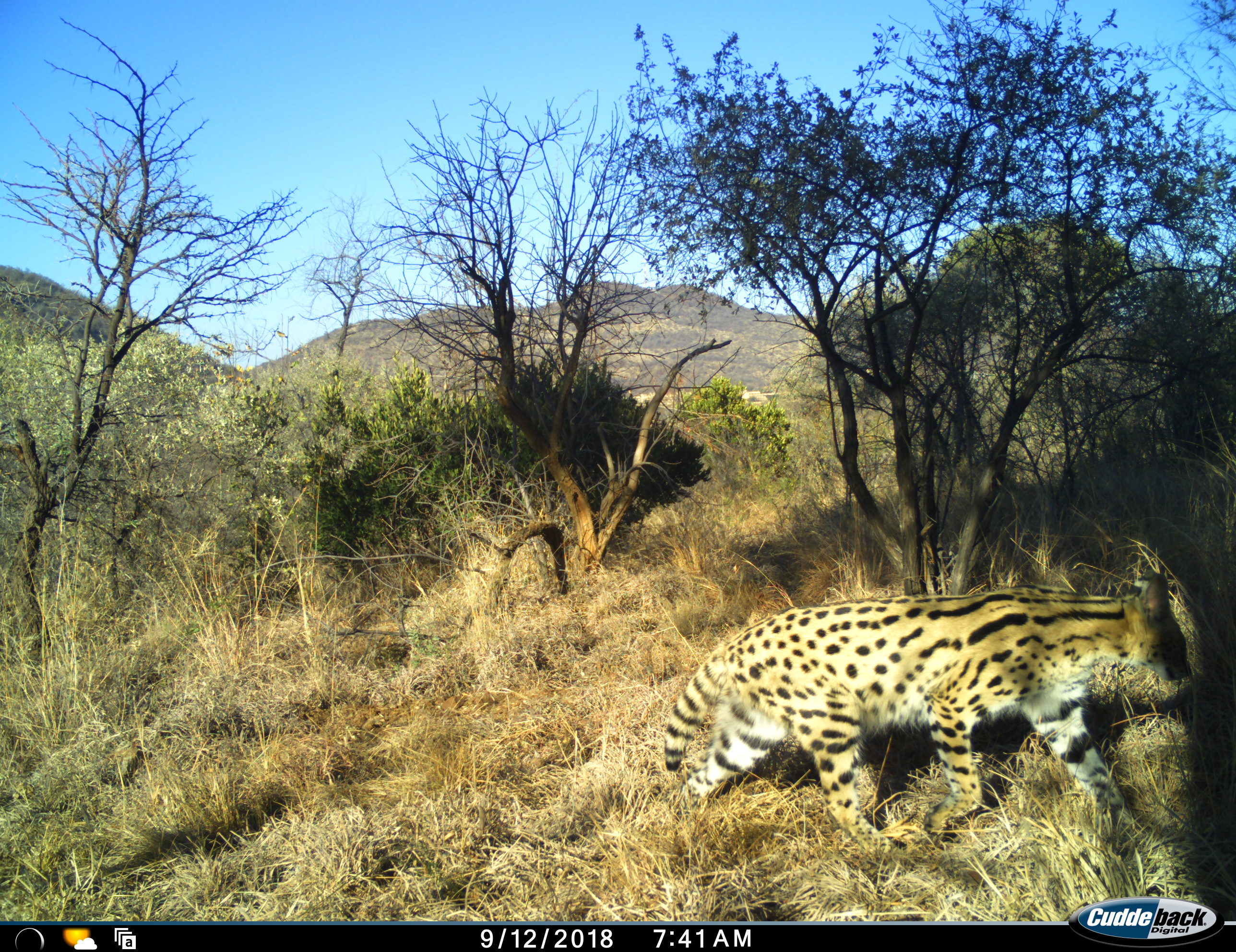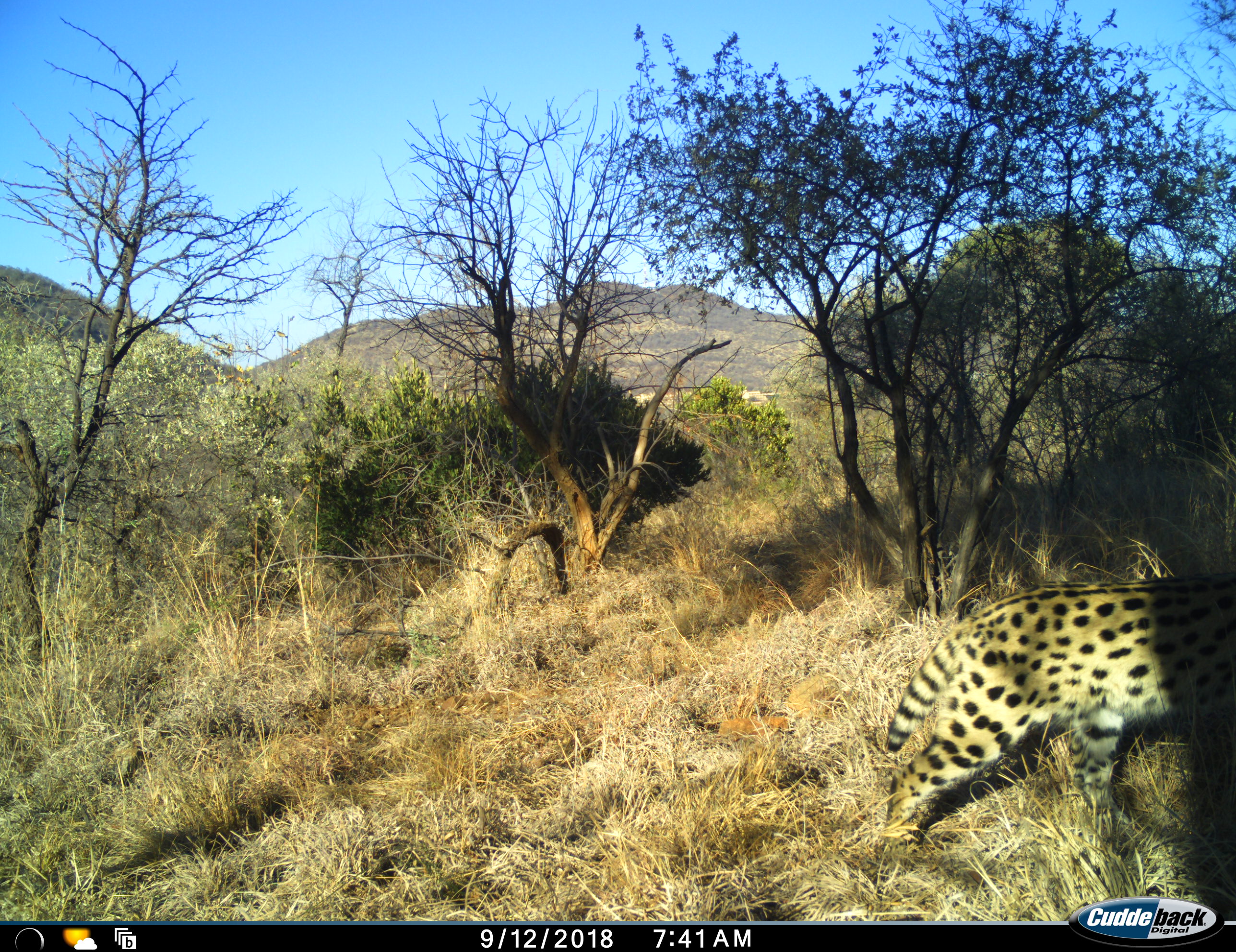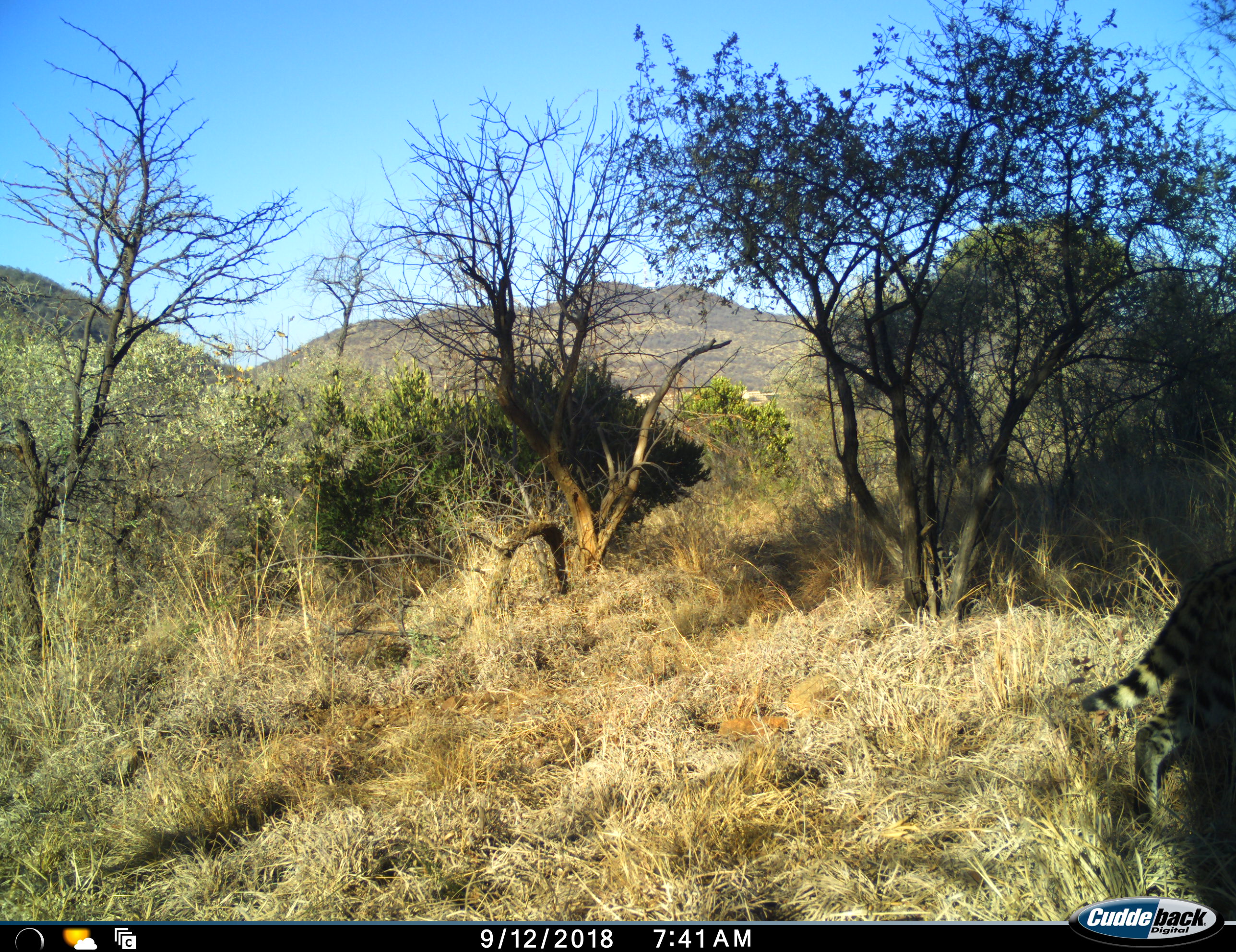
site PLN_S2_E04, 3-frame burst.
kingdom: Animalia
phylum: Chordata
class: Mammalia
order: Carnivora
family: Felidae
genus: Leptailurus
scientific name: Leptailurus serval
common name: serval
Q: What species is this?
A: Serval (Leptailurus serval).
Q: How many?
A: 1.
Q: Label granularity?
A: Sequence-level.